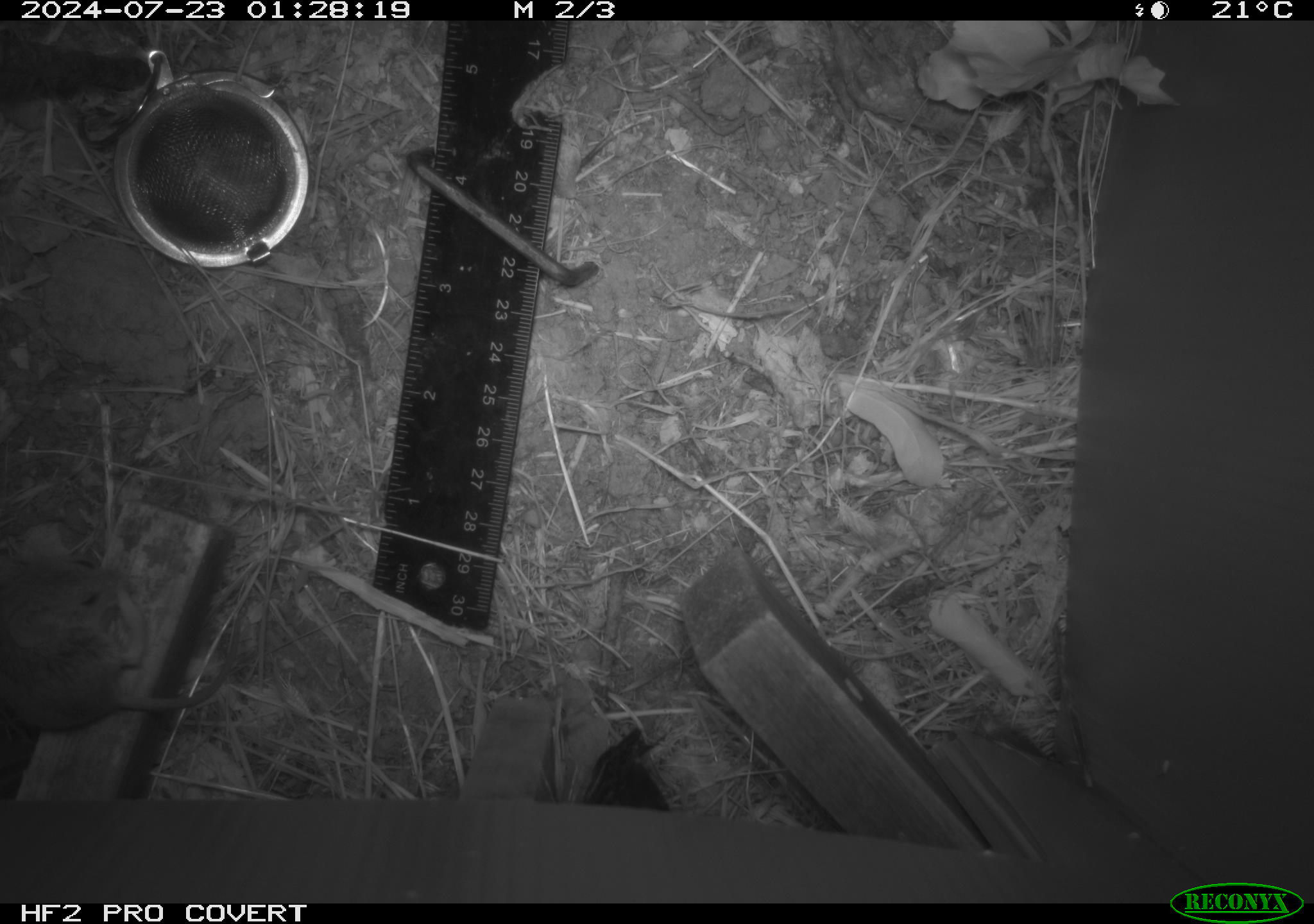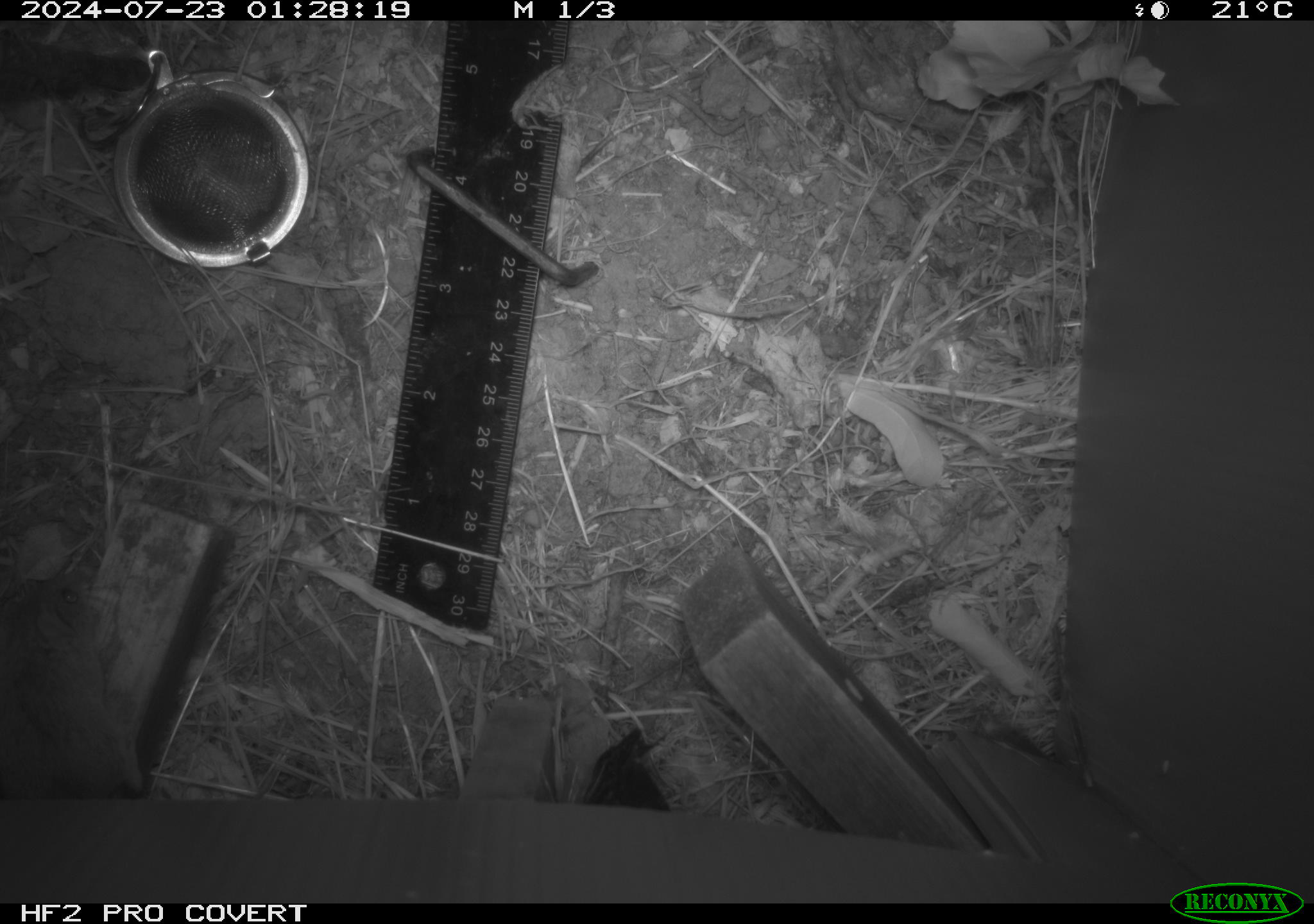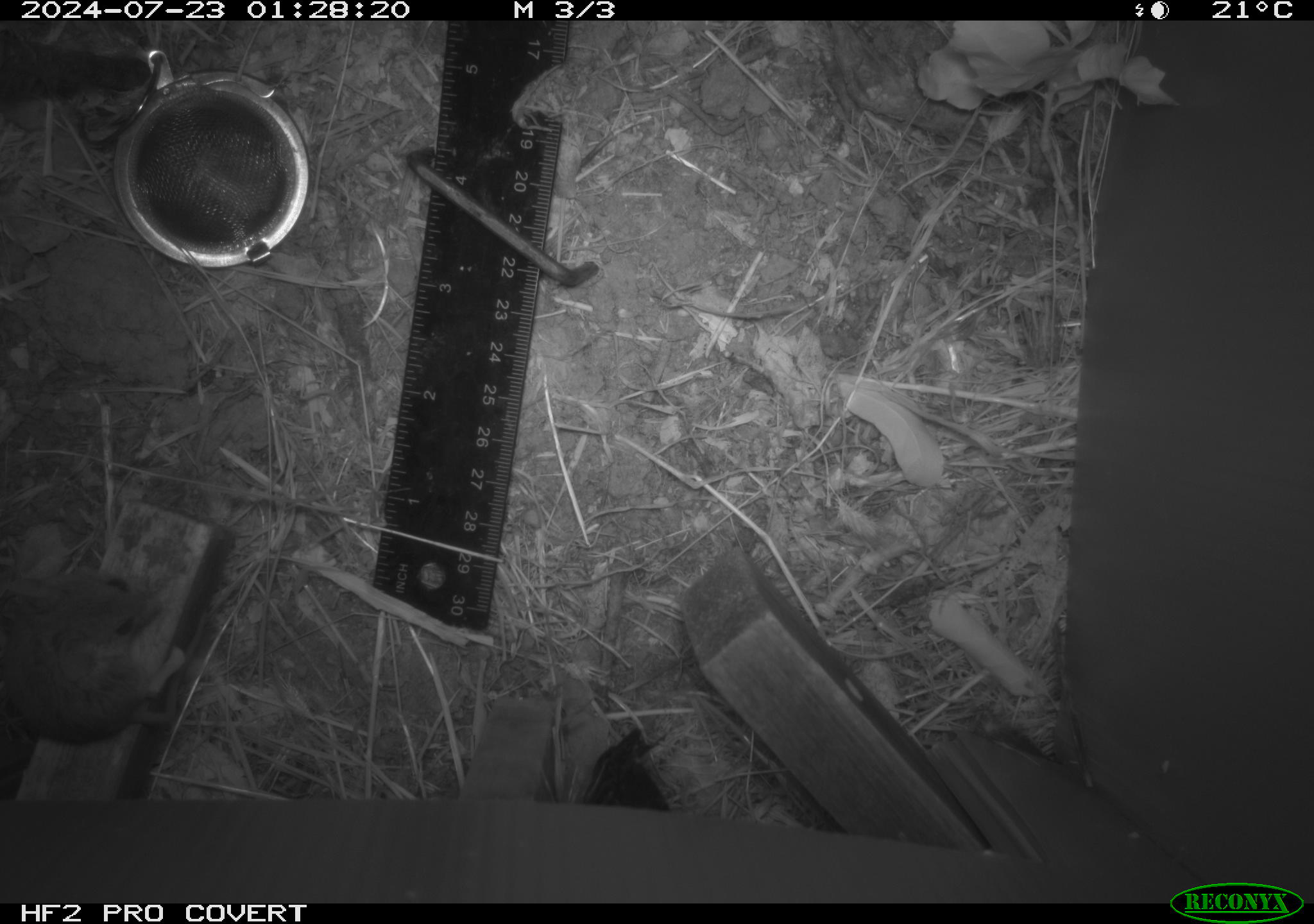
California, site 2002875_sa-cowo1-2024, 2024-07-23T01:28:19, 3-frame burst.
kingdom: Animalia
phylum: Chordata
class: Mammalia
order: Rodentia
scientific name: Rodentia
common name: mouse species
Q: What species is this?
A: Mouse species (Rodentia).